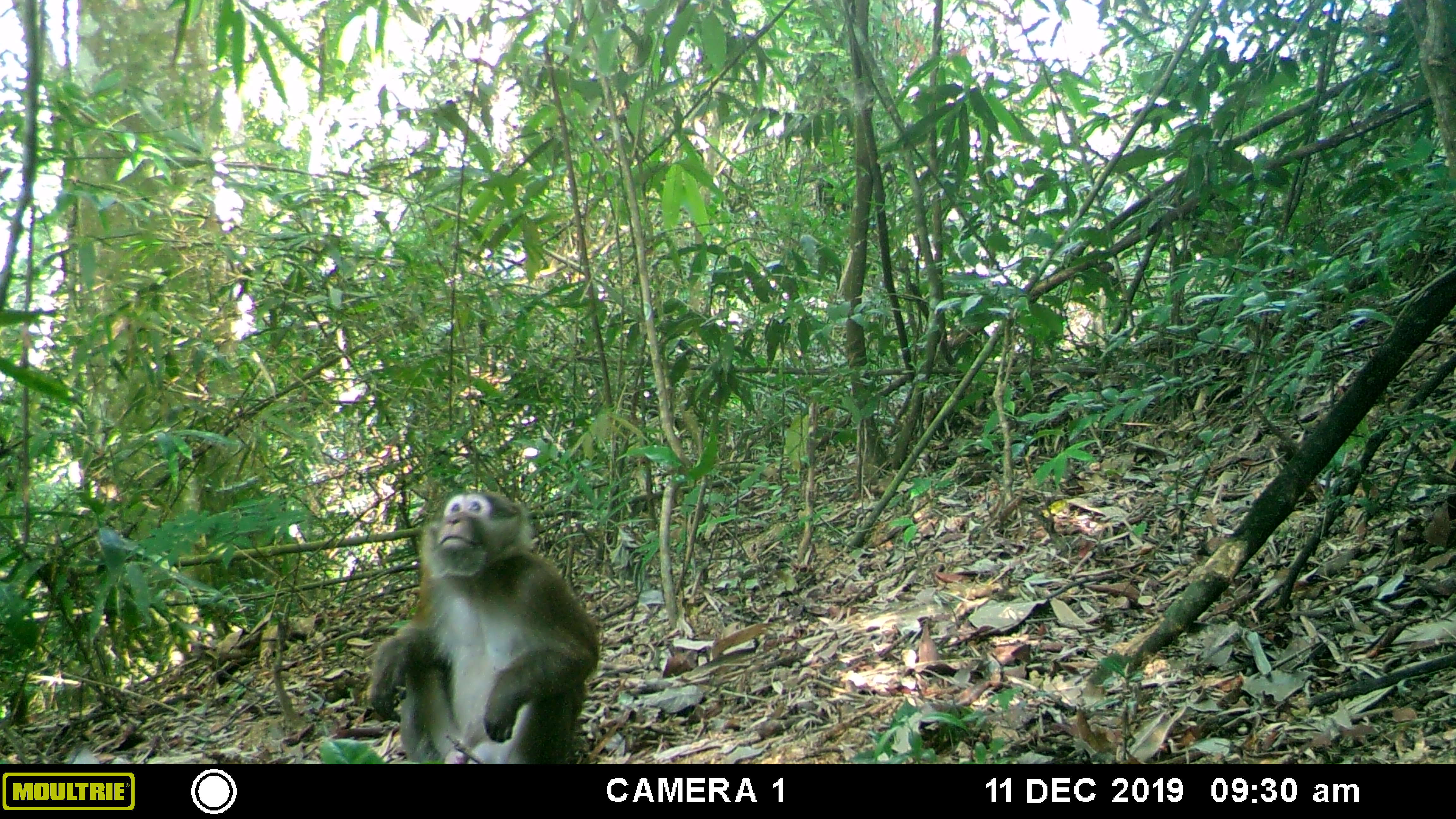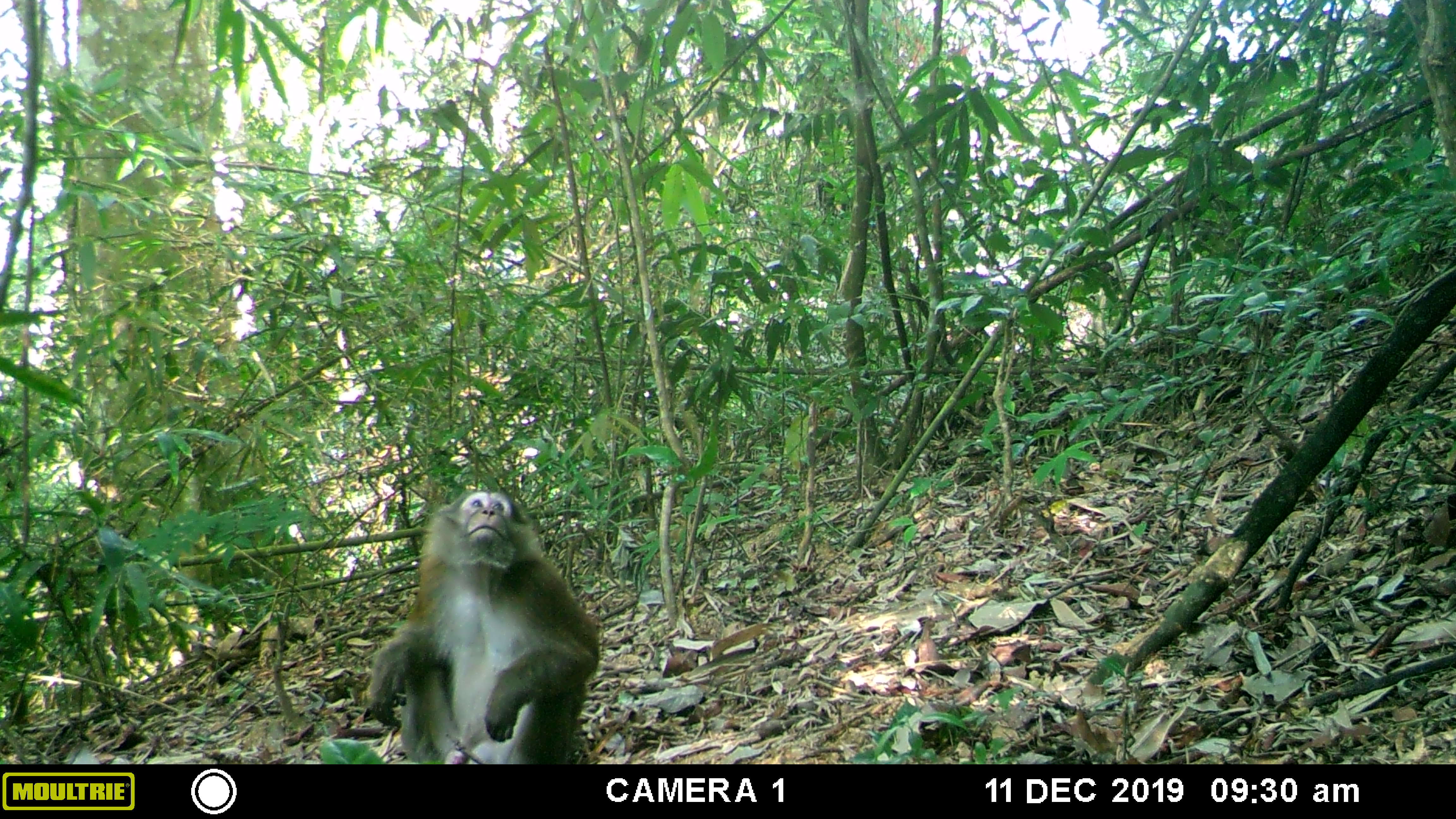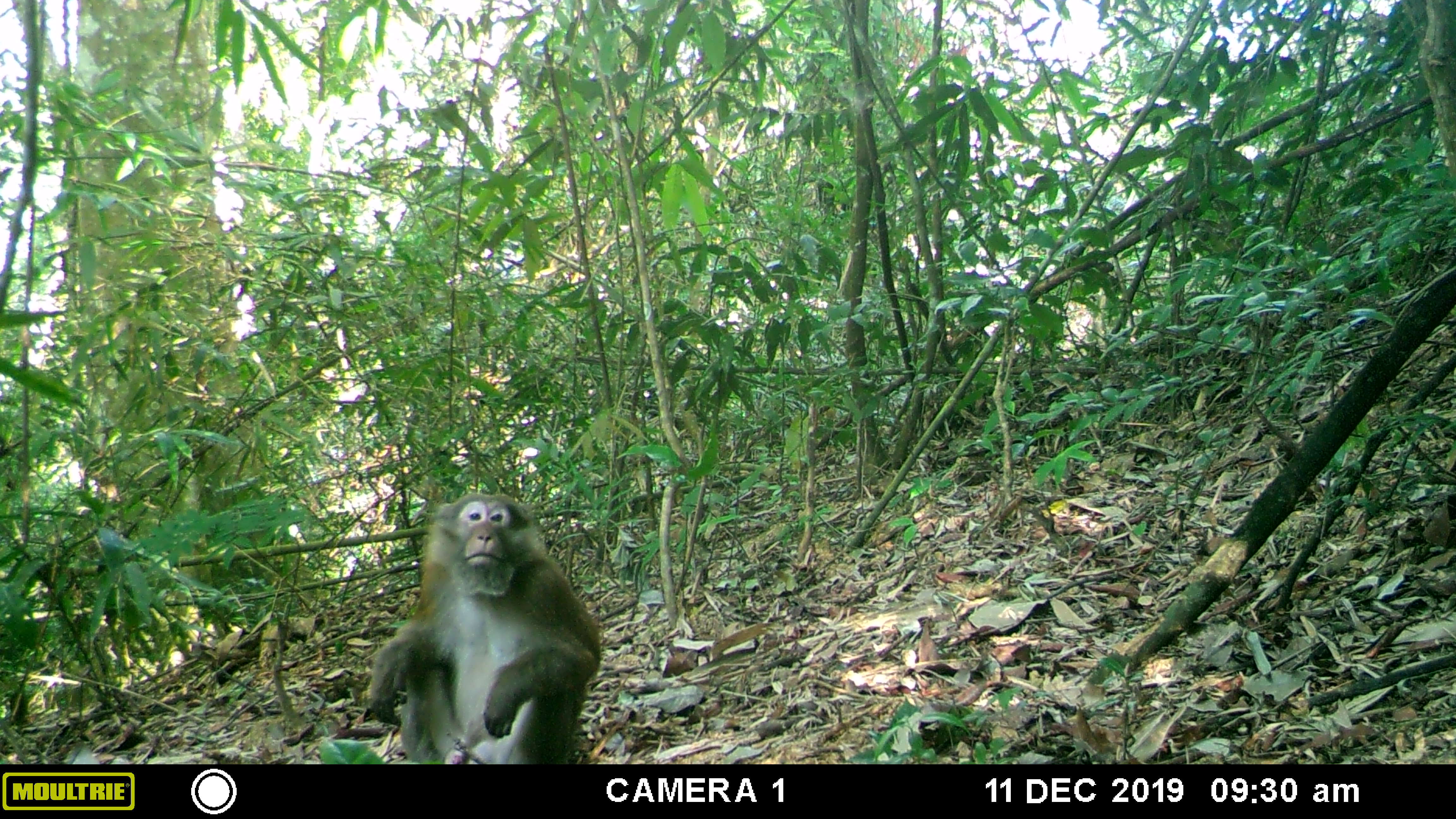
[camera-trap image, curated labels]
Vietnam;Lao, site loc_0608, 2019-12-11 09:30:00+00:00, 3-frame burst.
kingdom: Animalia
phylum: Chordata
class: Mammalia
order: Primates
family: Cercopithecidae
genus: Macaca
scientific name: Macaca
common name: macaques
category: assam or rhesus macaque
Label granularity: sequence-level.